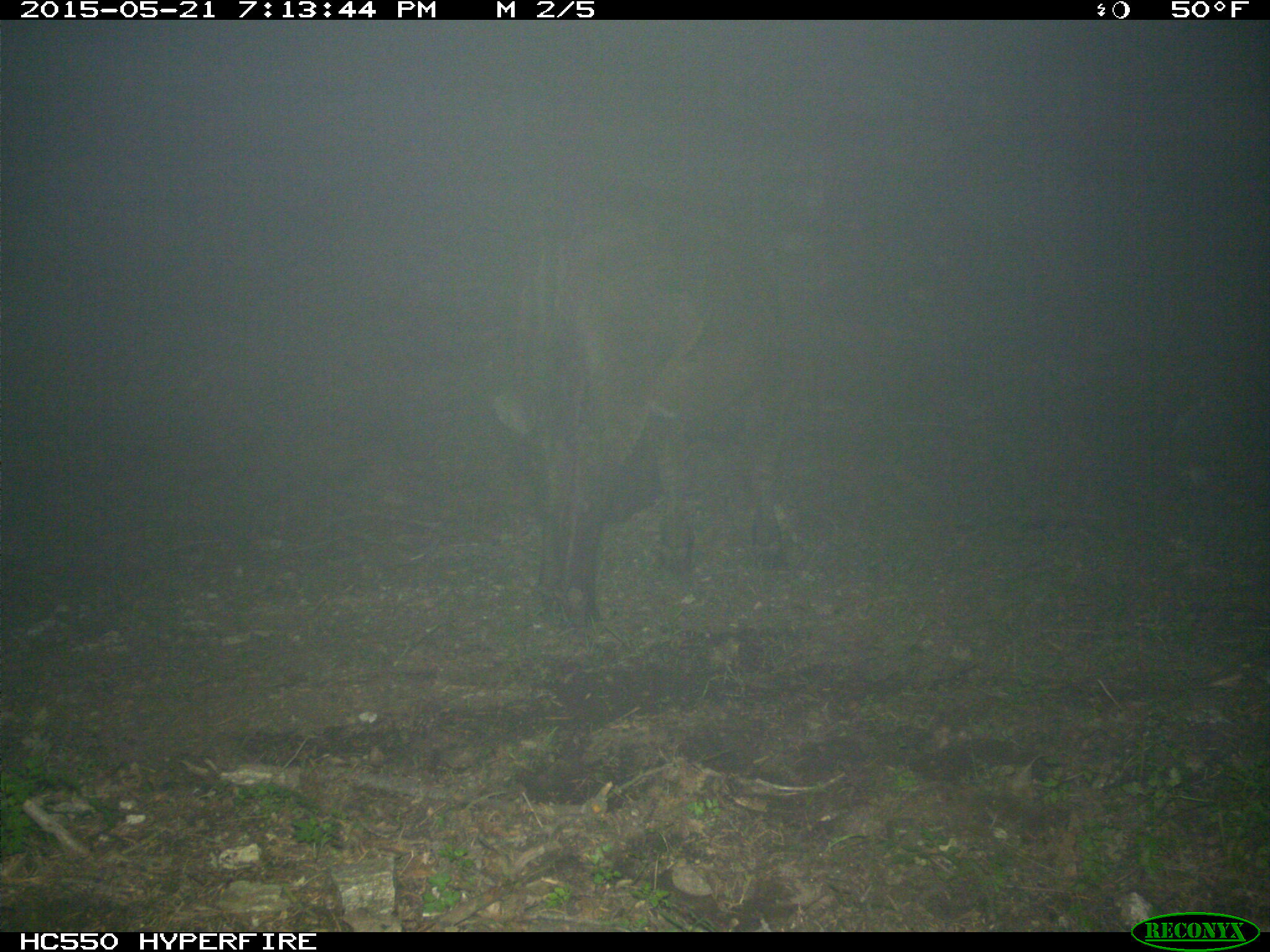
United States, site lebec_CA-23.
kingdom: Animalia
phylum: Chordata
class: Mammalia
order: Artiodactyla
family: Bovidae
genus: Bos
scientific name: Bos taurus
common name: domestic cow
Bos taurus (domestic cow).